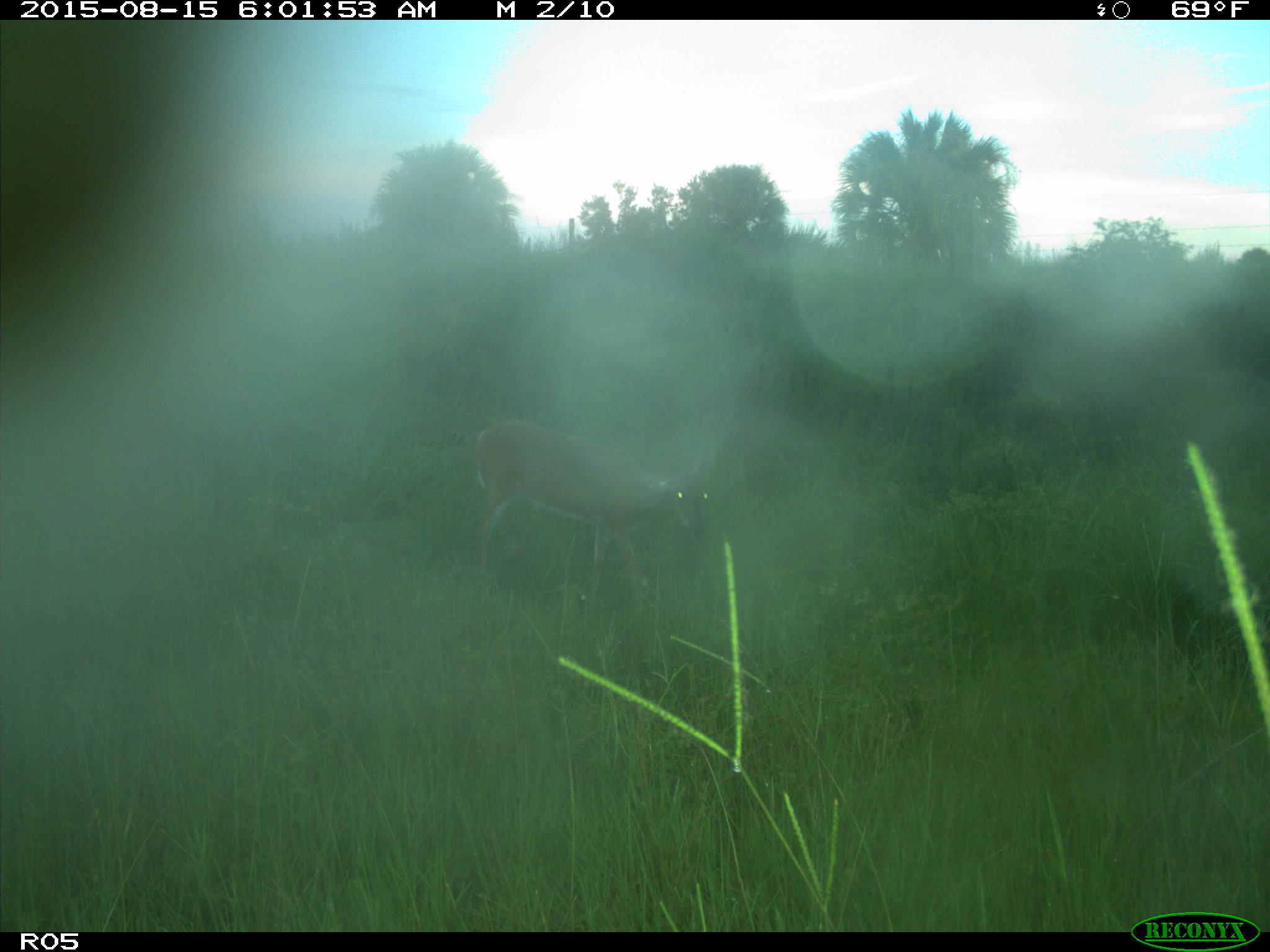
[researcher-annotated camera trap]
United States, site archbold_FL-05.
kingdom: Animalia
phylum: Chordata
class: Mammalia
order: Artiodactyla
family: Cervidae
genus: Odocoileus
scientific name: Odocoileus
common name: deer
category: unidentified deer